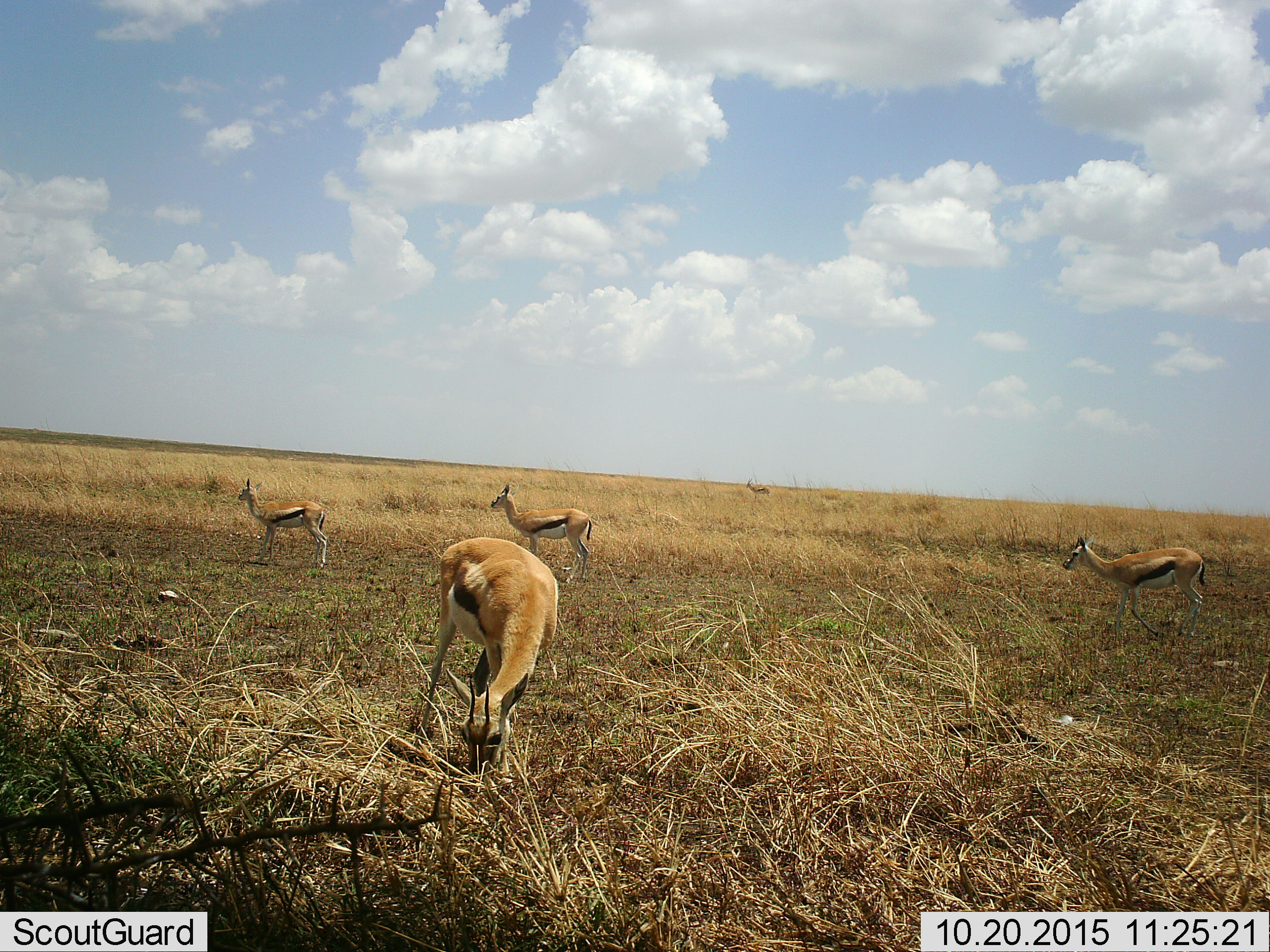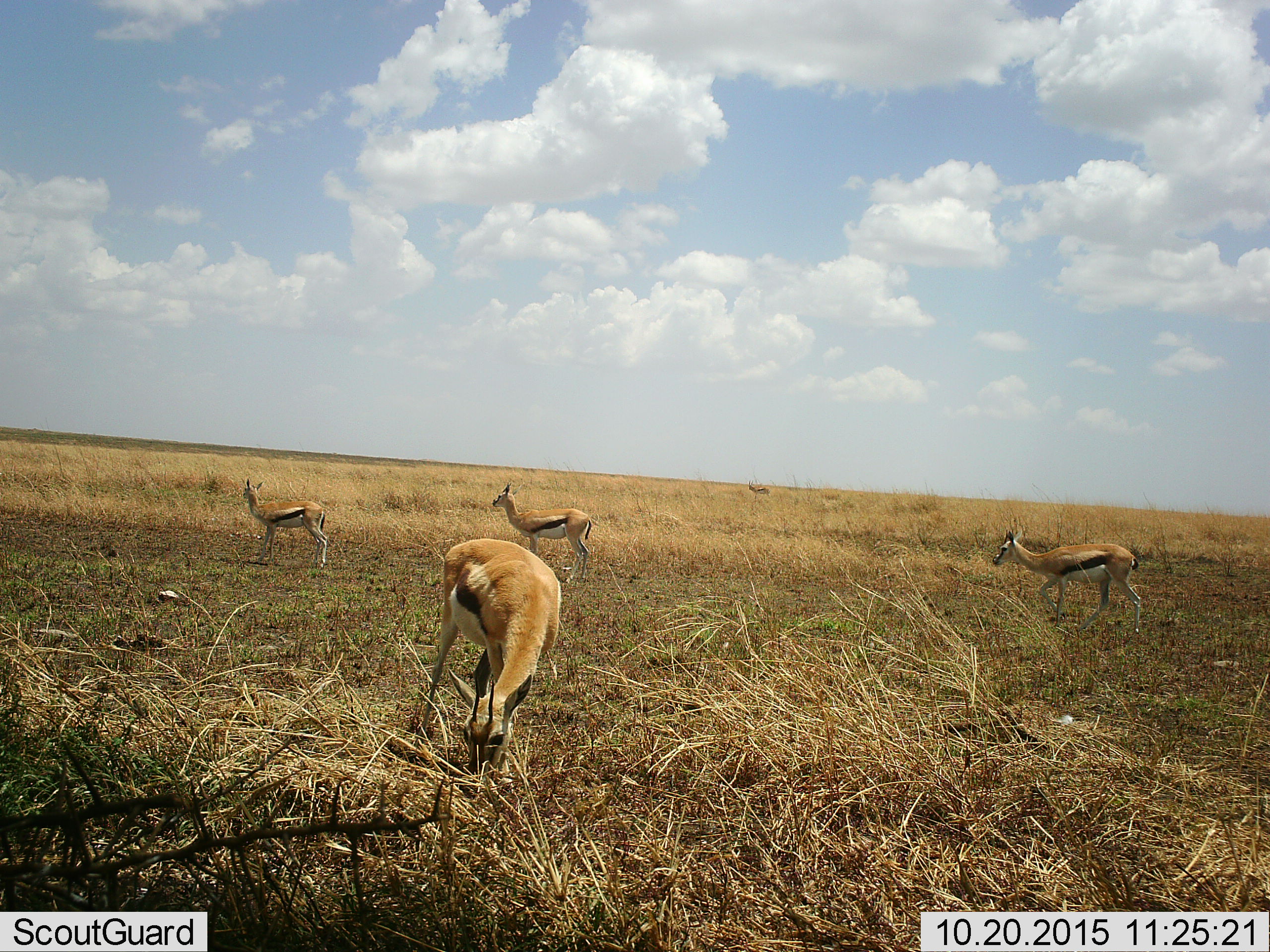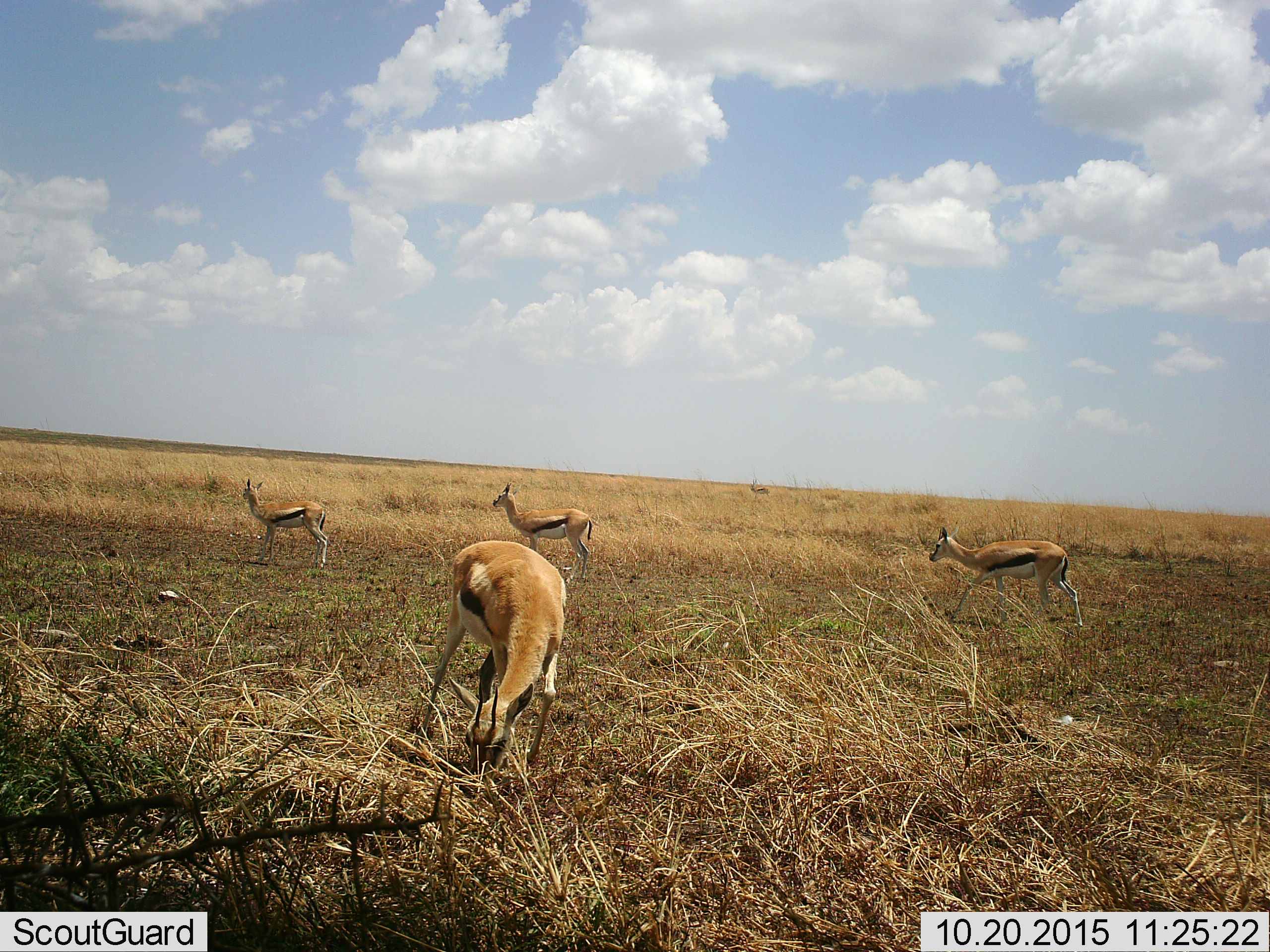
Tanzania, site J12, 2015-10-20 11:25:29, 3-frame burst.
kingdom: Animalia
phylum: Chordata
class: Mammalia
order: Artiodactyla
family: Bovidae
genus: Eudorcas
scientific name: Eudorcas thomsonii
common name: thomson's gazelle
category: gazellethomsons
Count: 5.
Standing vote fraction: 70%.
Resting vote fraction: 0%.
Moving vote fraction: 60%.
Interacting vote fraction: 10%.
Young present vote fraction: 20%.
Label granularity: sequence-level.